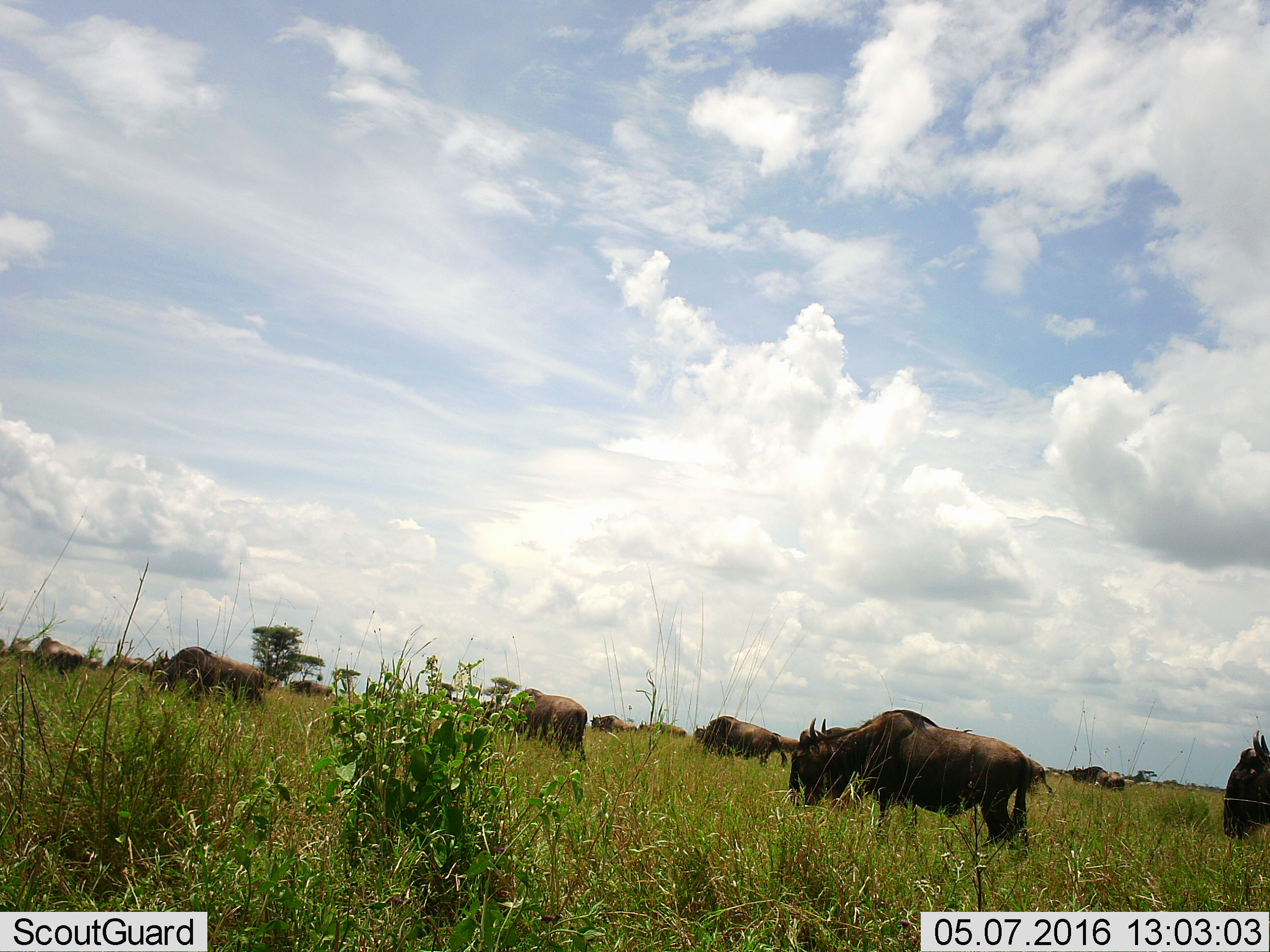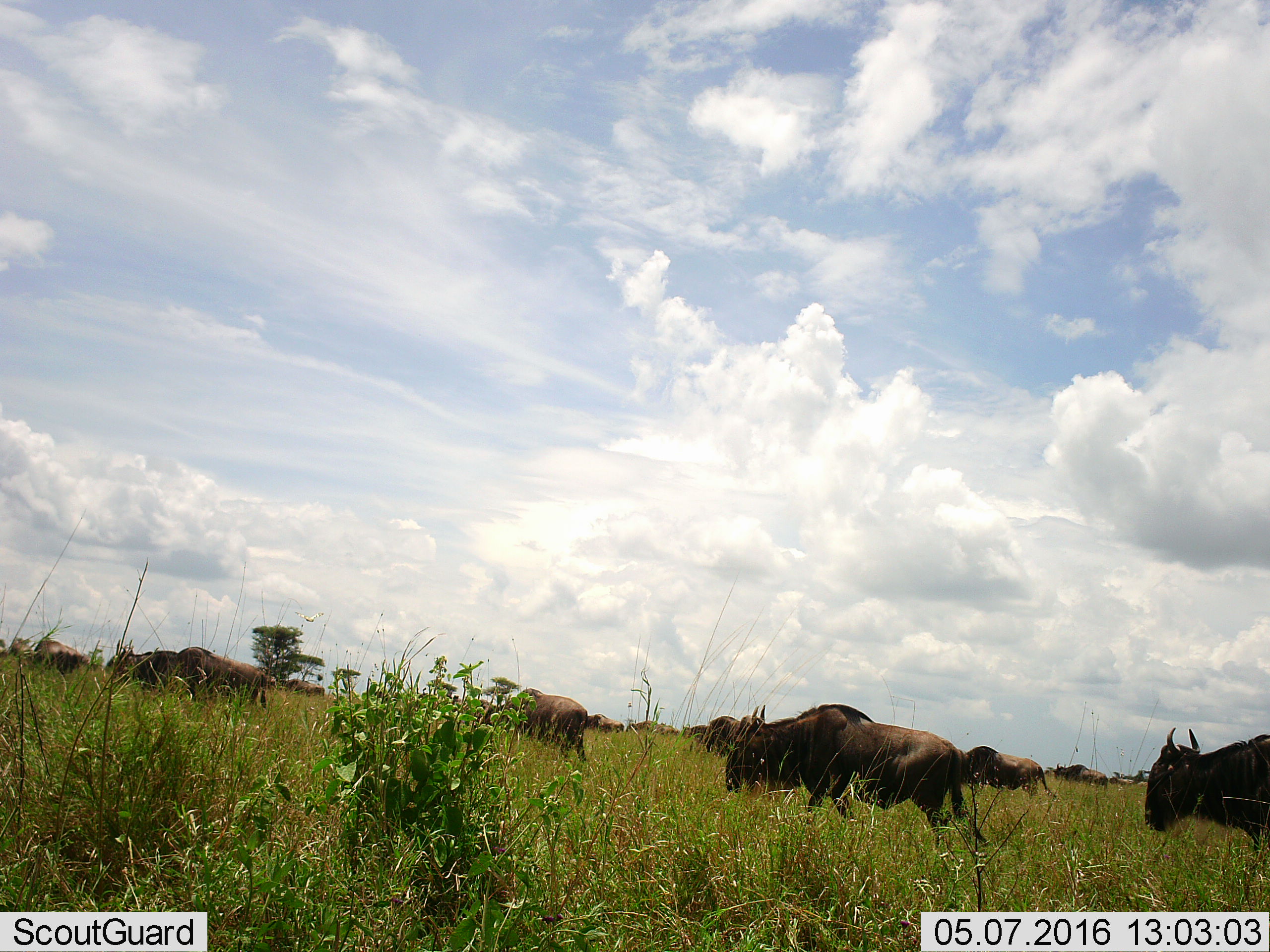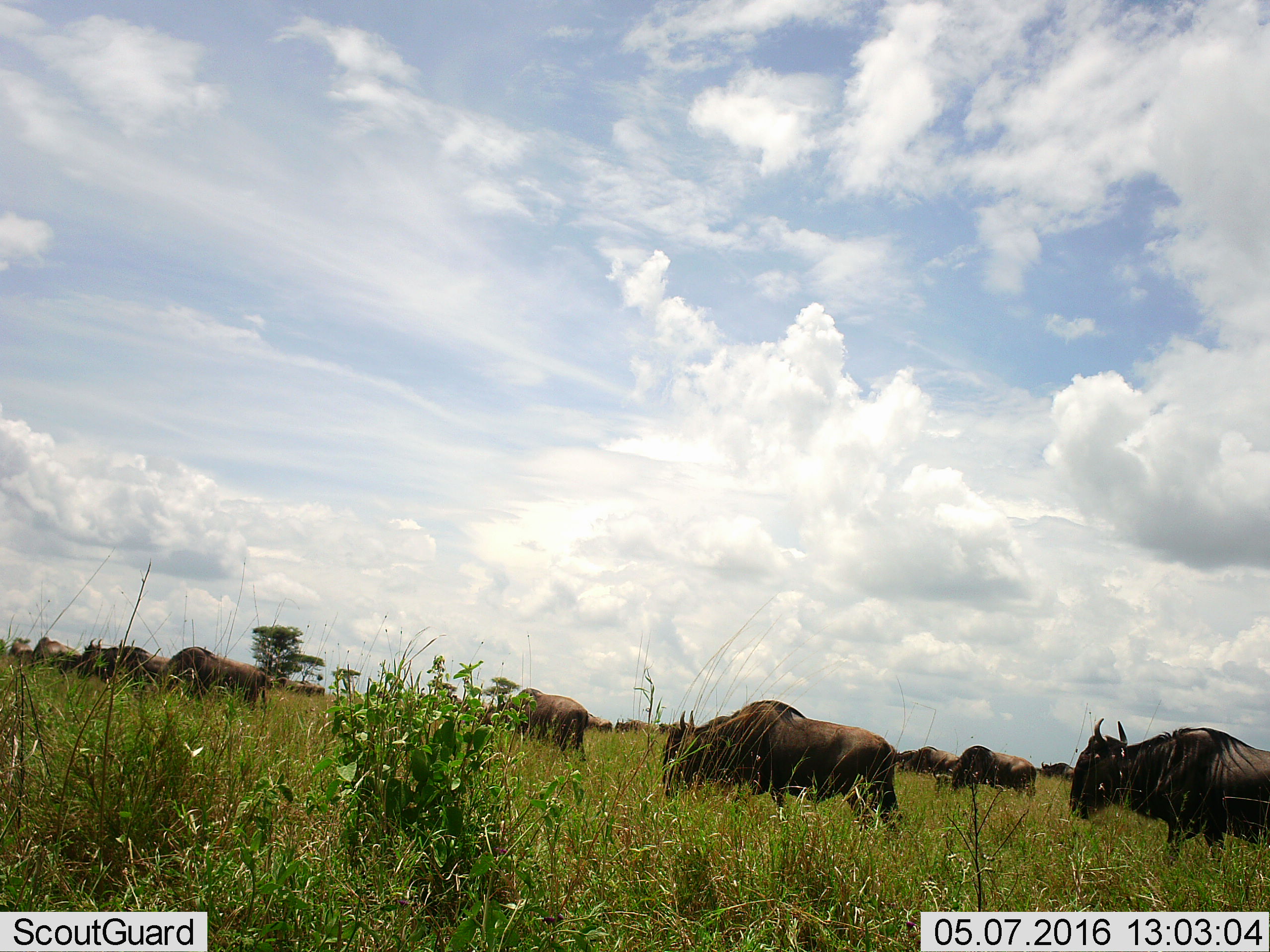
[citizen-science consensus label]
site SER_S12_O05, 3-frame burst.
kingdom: Animalia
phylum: Chordata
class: Mammalia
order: Artiodactyla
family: Bovidae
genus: Connochaetes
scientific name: Connochaetes taurinus taurinus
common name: blue wildebeest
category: wildebeestblue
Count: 11-50.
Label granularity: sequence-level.